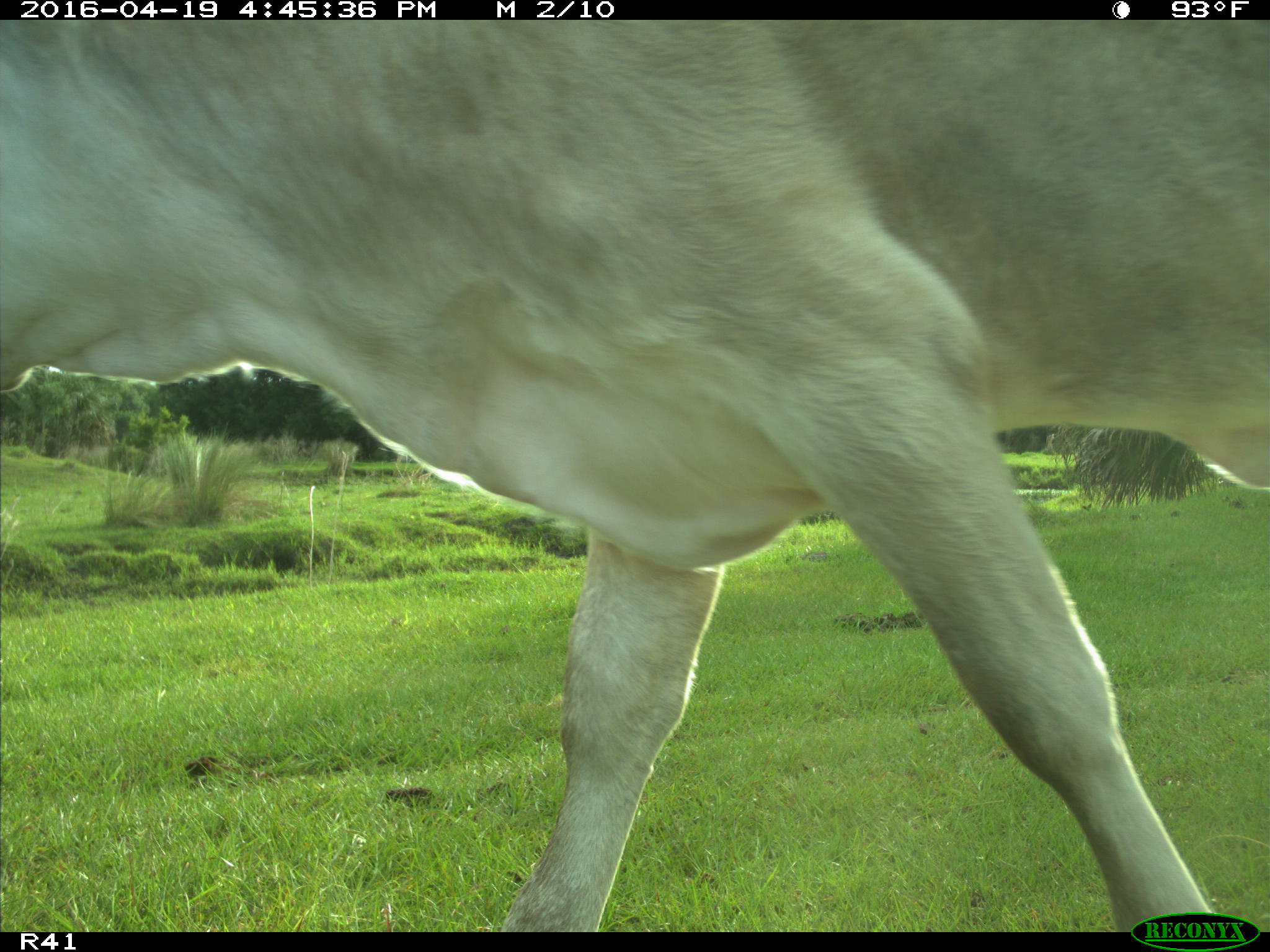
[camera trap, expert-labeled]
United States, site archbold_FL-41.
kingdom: Animalia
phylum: Chordata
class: Mammalia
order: Artiodactyla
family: Bovidae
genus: Bos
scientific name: Bos taurus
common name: domestic cow